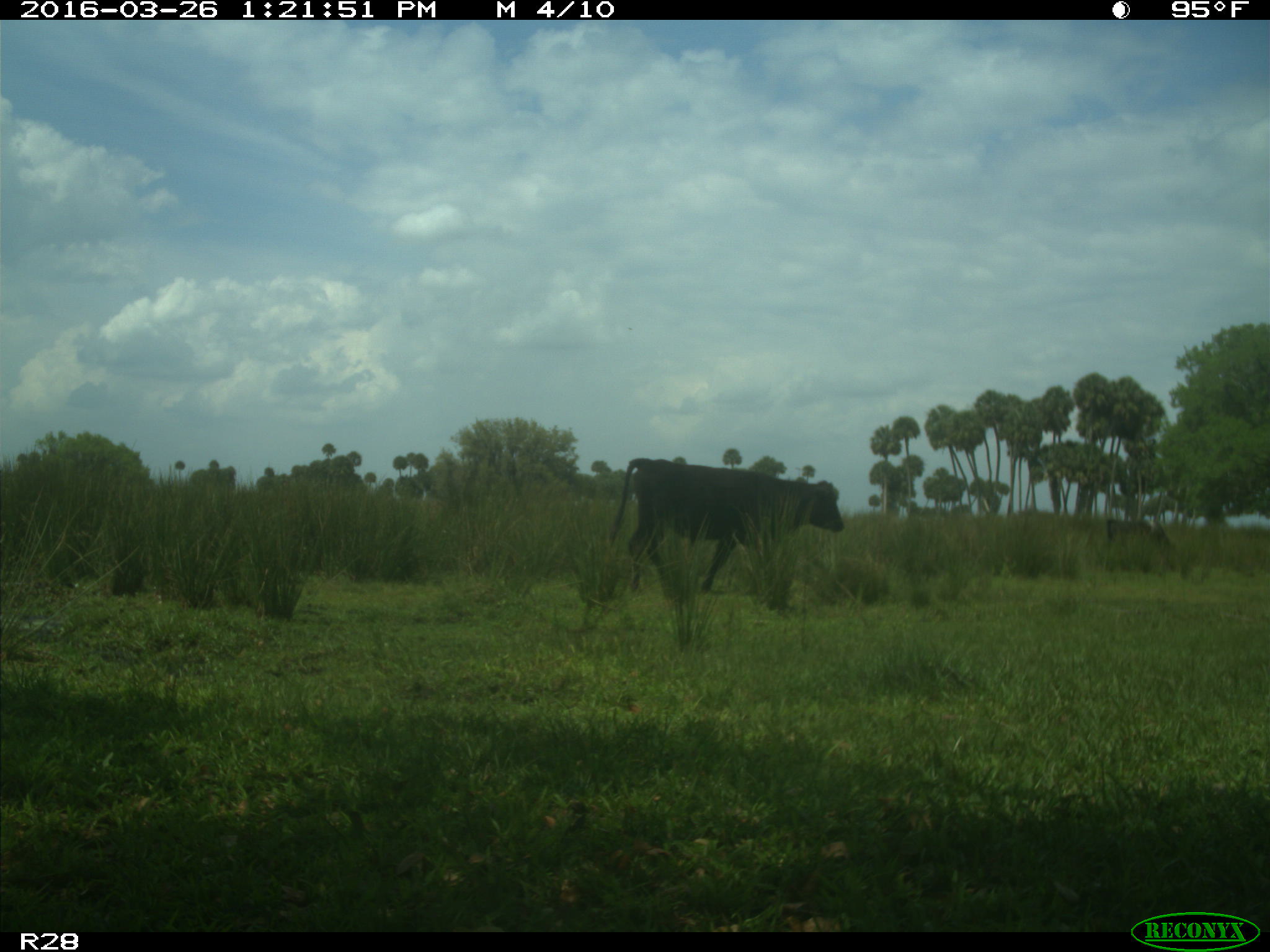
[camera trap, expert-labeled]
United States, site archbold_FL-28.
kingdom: Animalia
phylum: Chordata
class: Mammalia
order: Artiodactyla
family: Bovidae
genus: Bos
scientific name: Bos taurus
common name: domestic cow